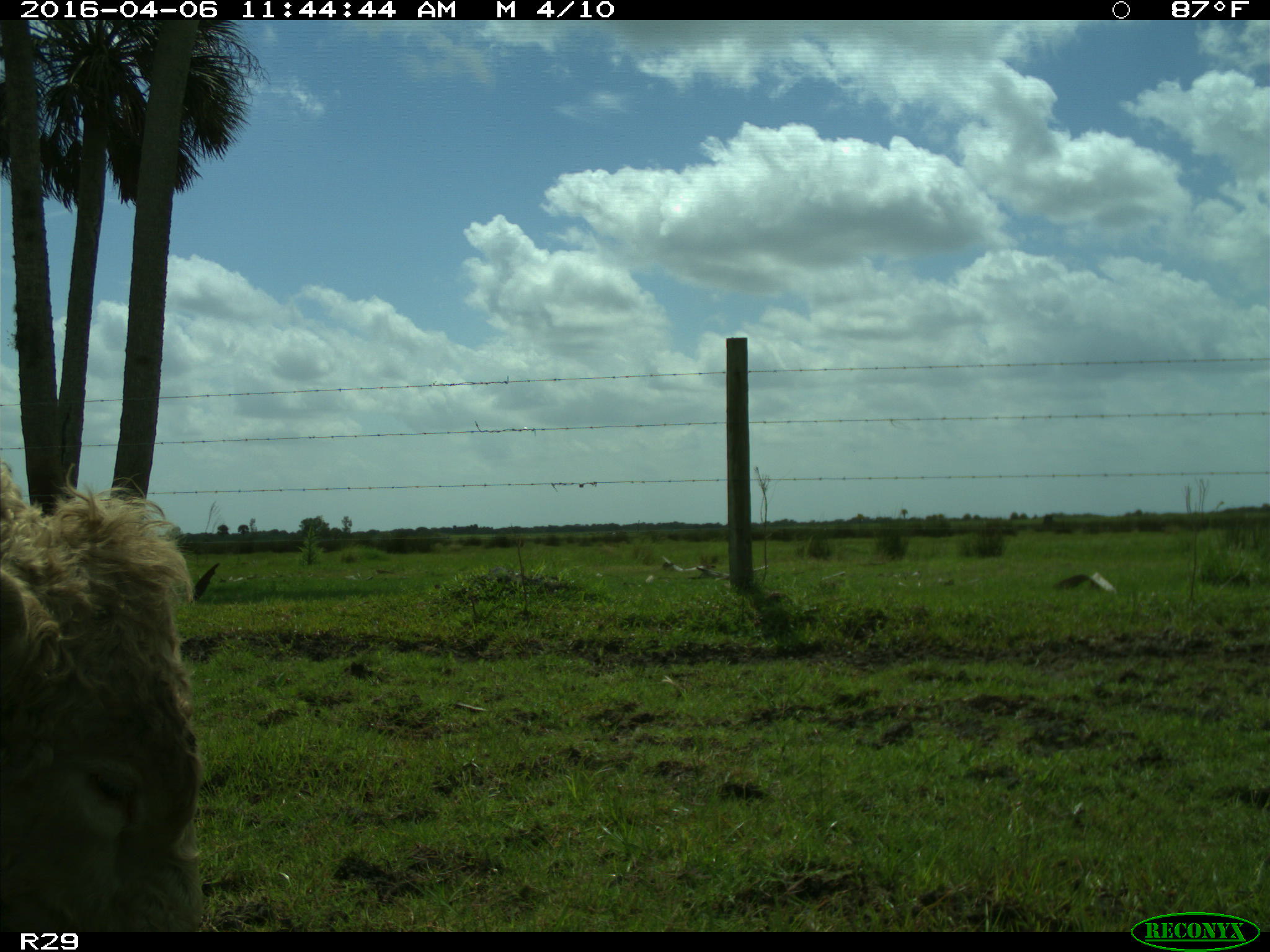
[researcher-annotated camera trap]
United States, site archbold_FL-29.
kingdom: Animalia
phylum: Chordata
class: Mammalia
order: Artiodactyla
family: Bovidae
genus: Bos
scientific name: Bos taurus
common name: domestic cow